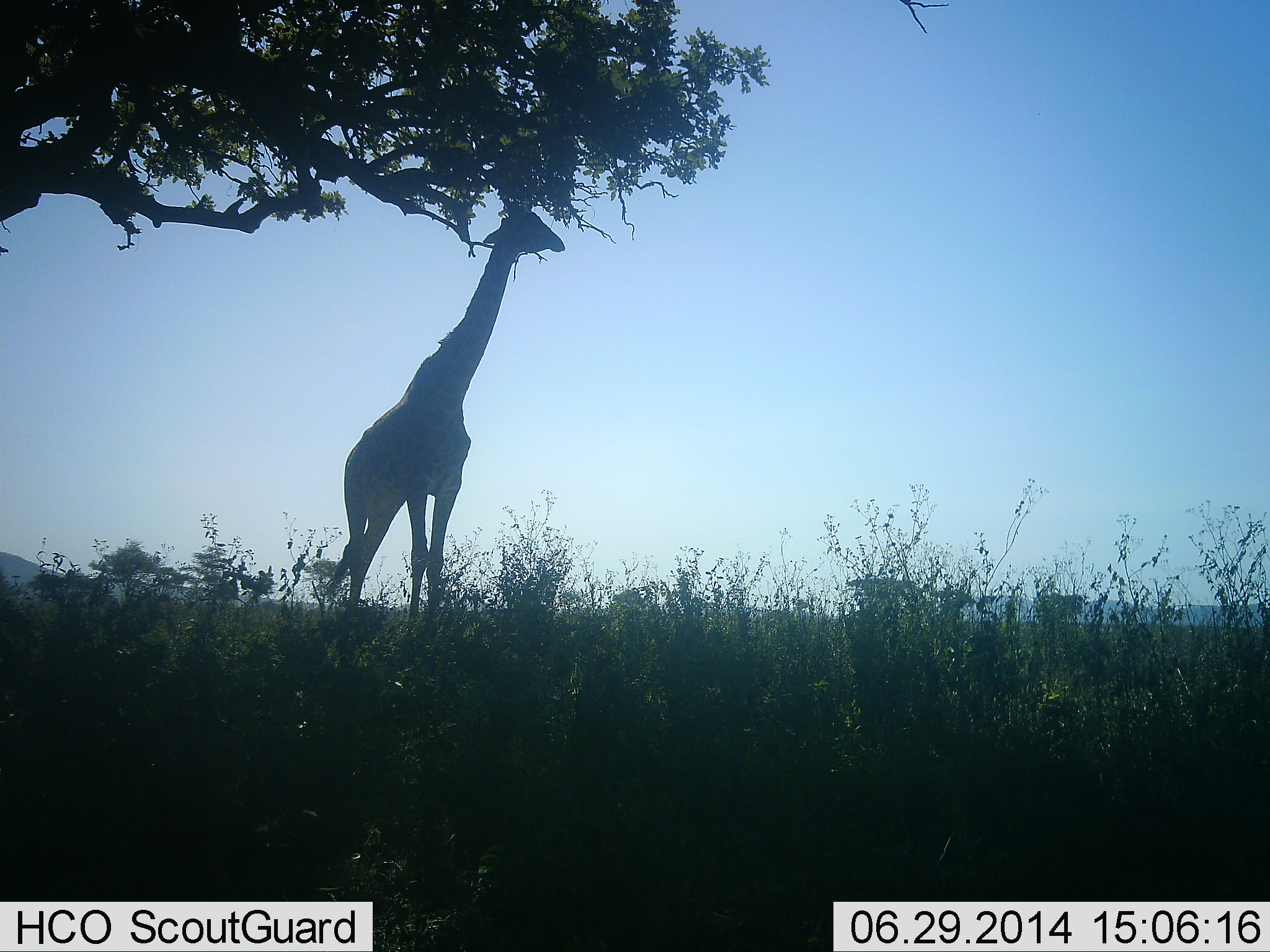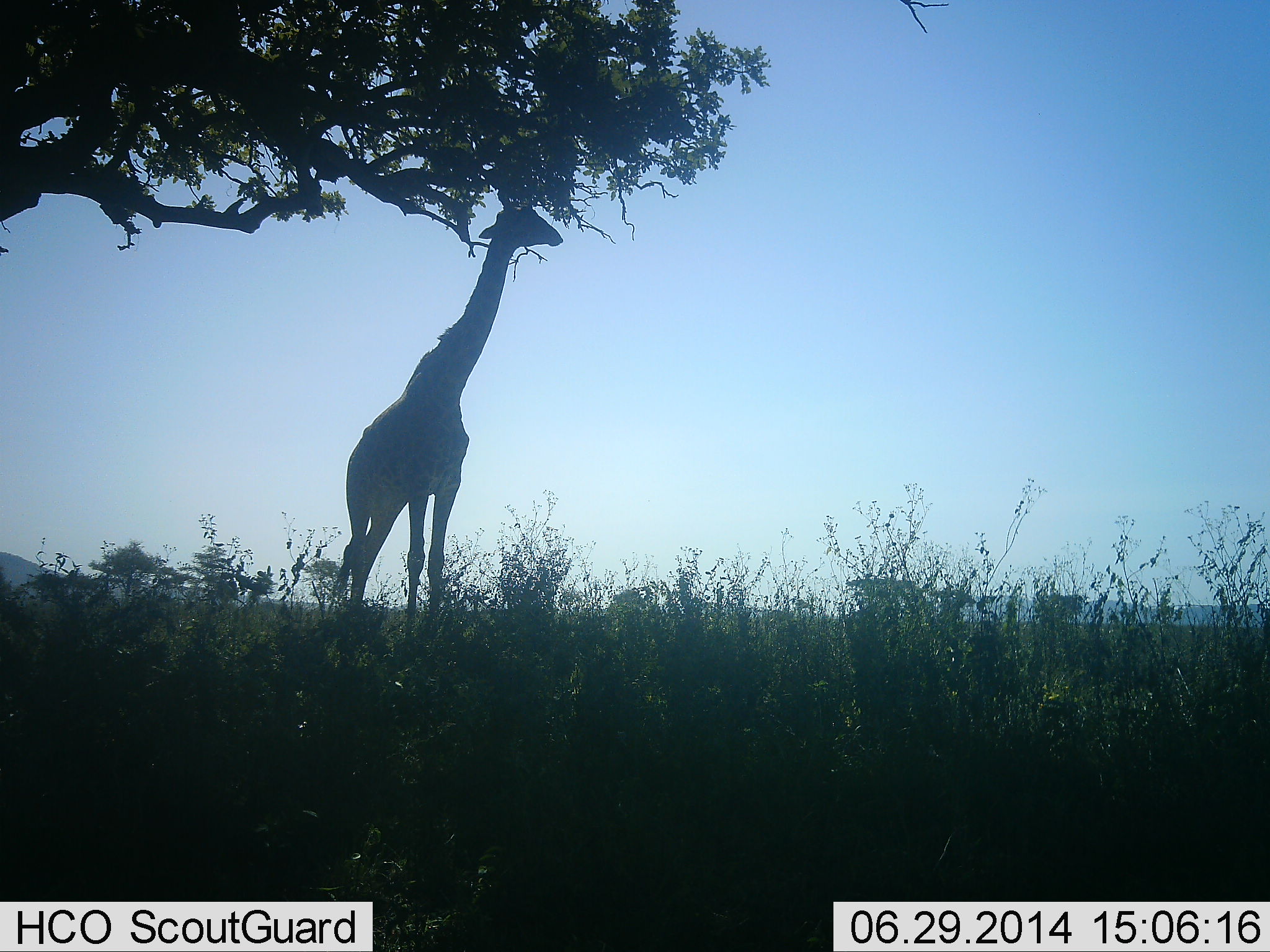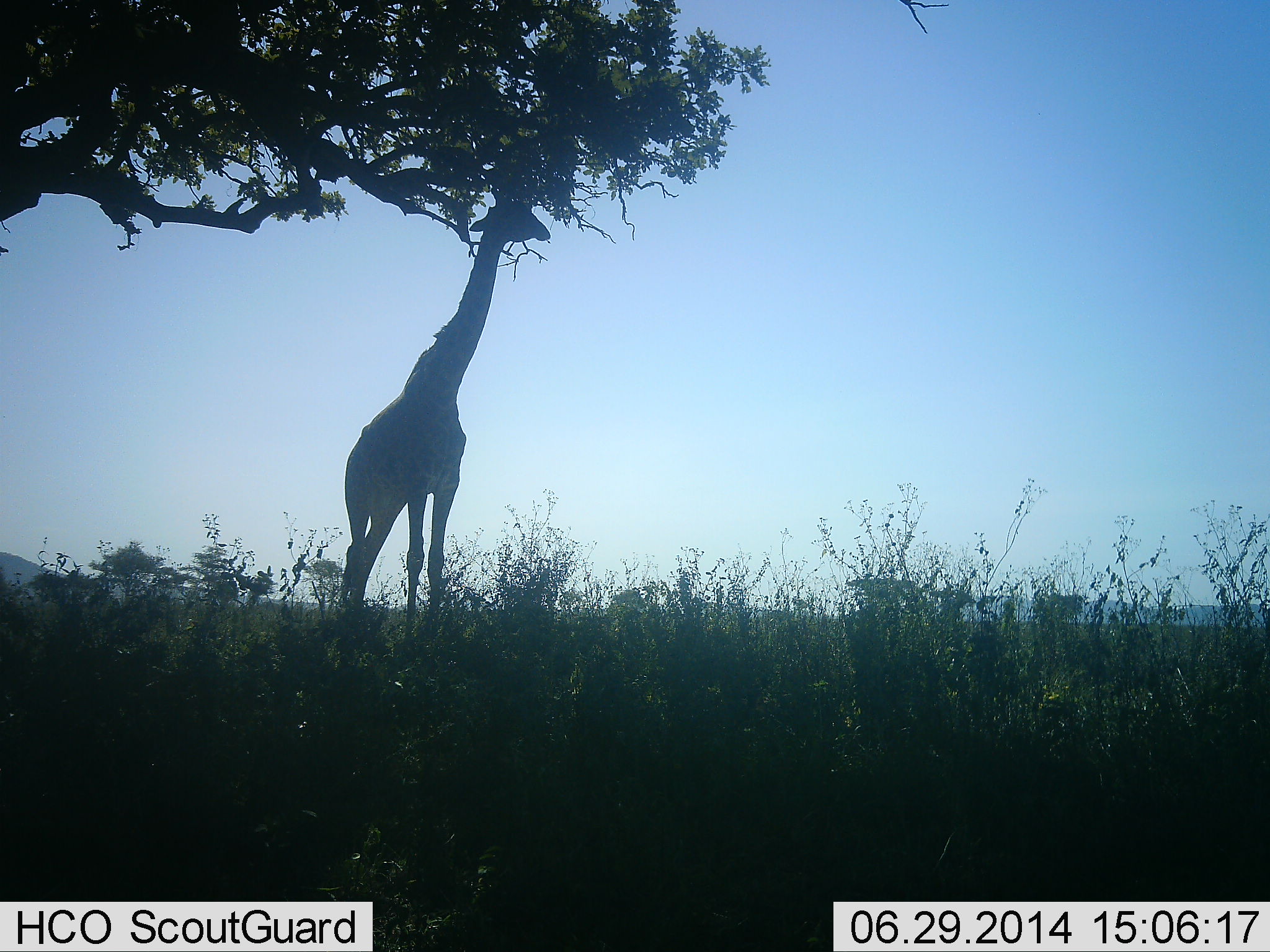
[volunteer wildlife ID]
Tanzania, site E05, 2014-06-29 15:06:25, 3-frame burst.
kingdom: Animalia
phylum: Chordata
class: Mammalia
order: Artiodactyla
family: Giraffidae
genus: Giraffa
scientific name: Giraffa camelopardalis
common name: giraffe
Giraffe (Giraffa camelopardalis), count 1. Behavior (volunteer vote fractions): standing 90%, resting 0%, moving 10%, interacting 0%. Young present (vote fraction): 0%. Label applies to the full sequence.